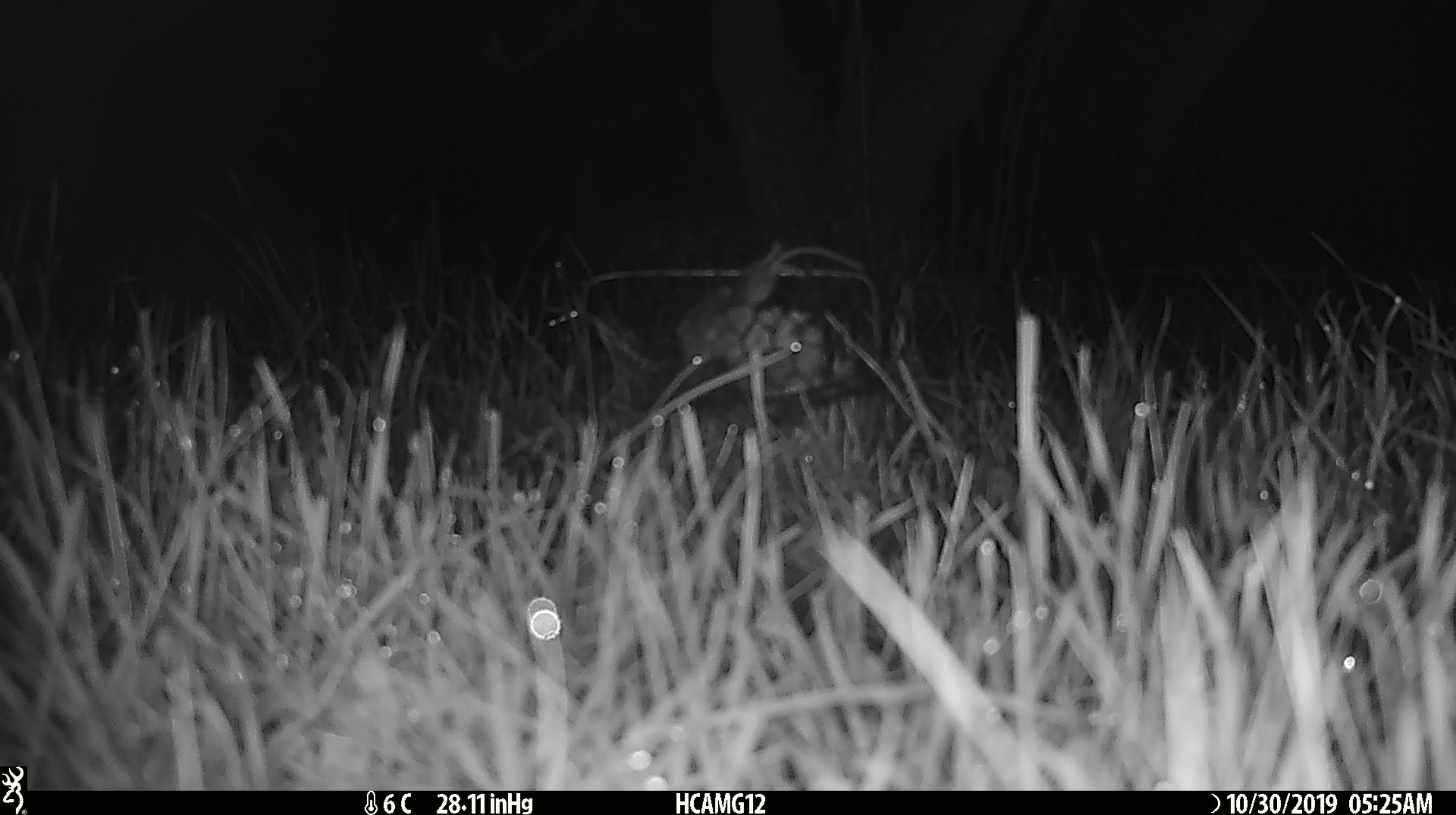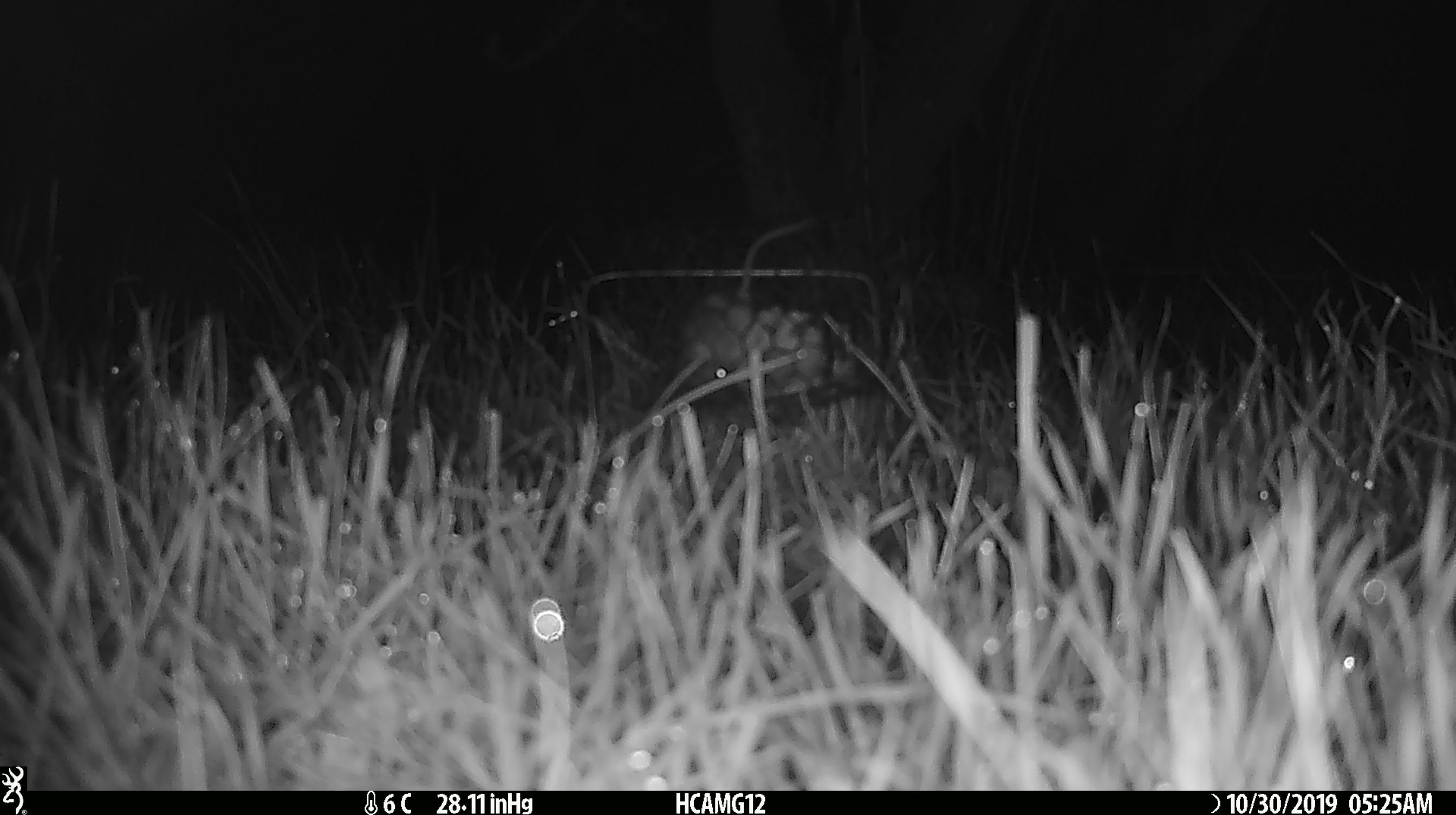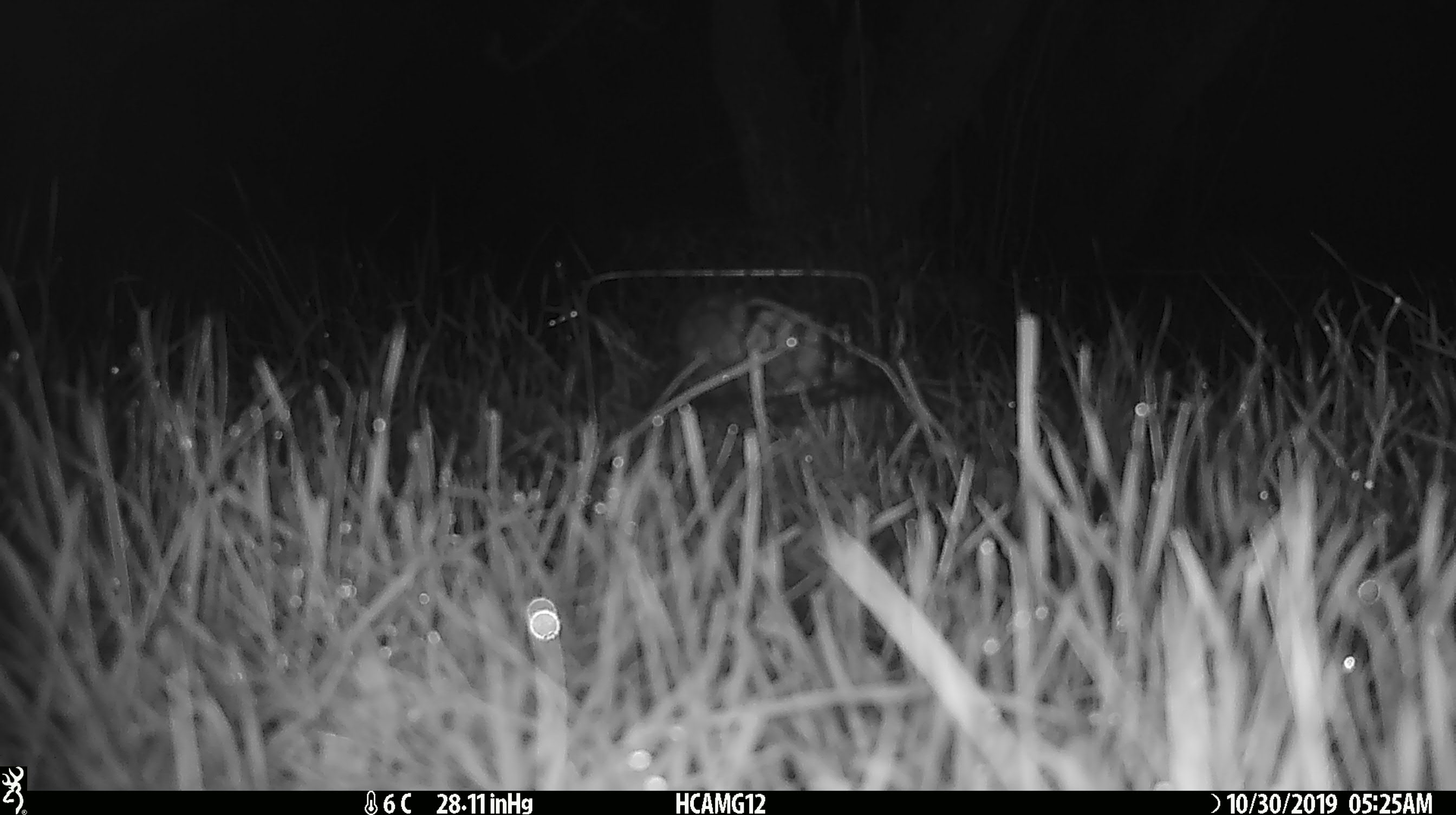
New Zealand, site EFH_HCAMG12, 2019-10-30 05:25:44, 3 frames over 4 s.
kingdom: Animalia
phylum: Chordata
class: Mammalia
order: Rodentia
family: Muridae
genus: Mus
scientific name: Mus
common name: mouse